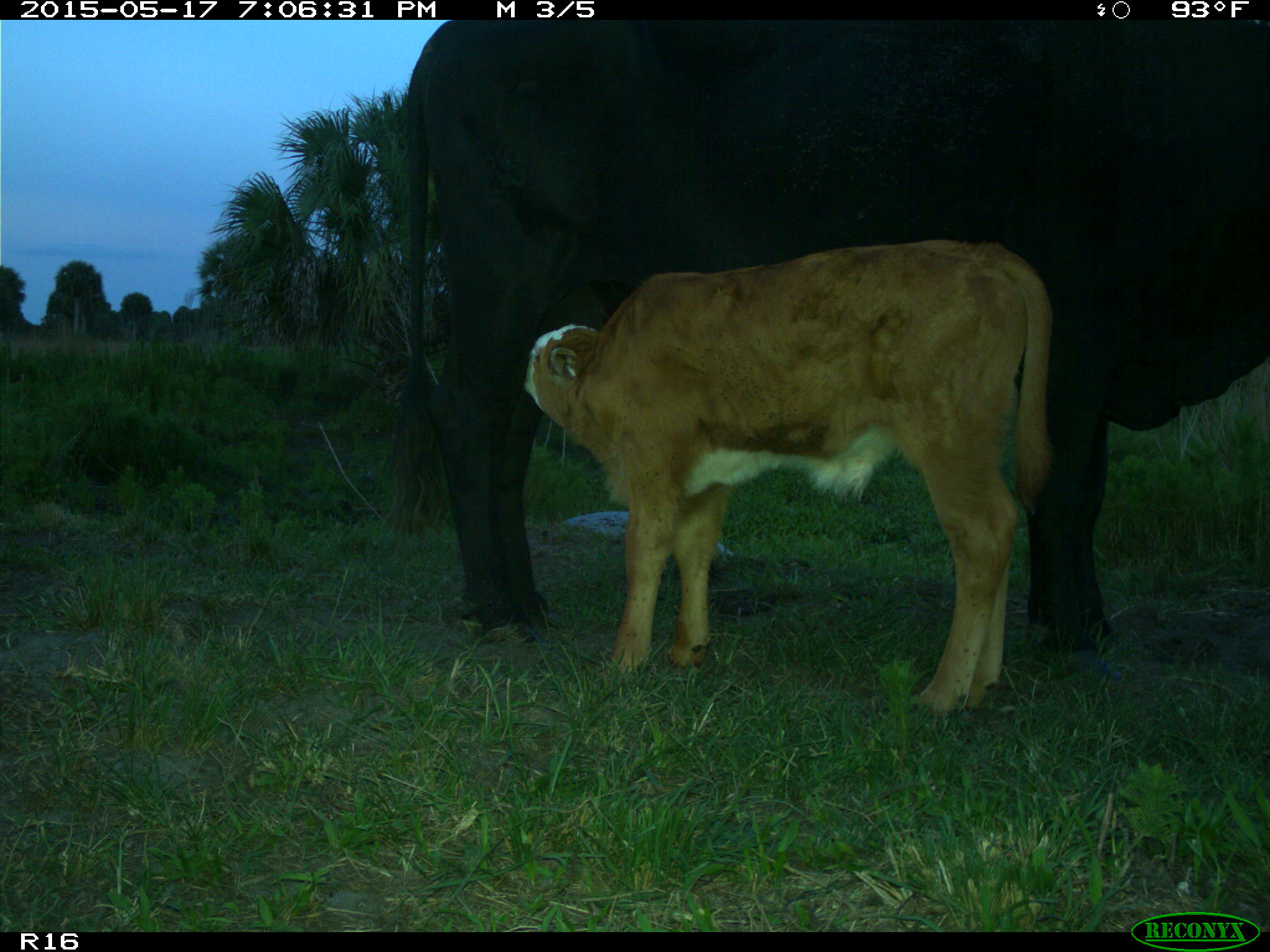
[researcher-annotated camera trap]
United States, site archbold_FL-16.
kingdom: Animalia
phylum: Chordata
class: Mammalia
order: Artiodactyla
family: Bovidae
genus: Bos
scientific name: Bos taurus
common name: domestic cow